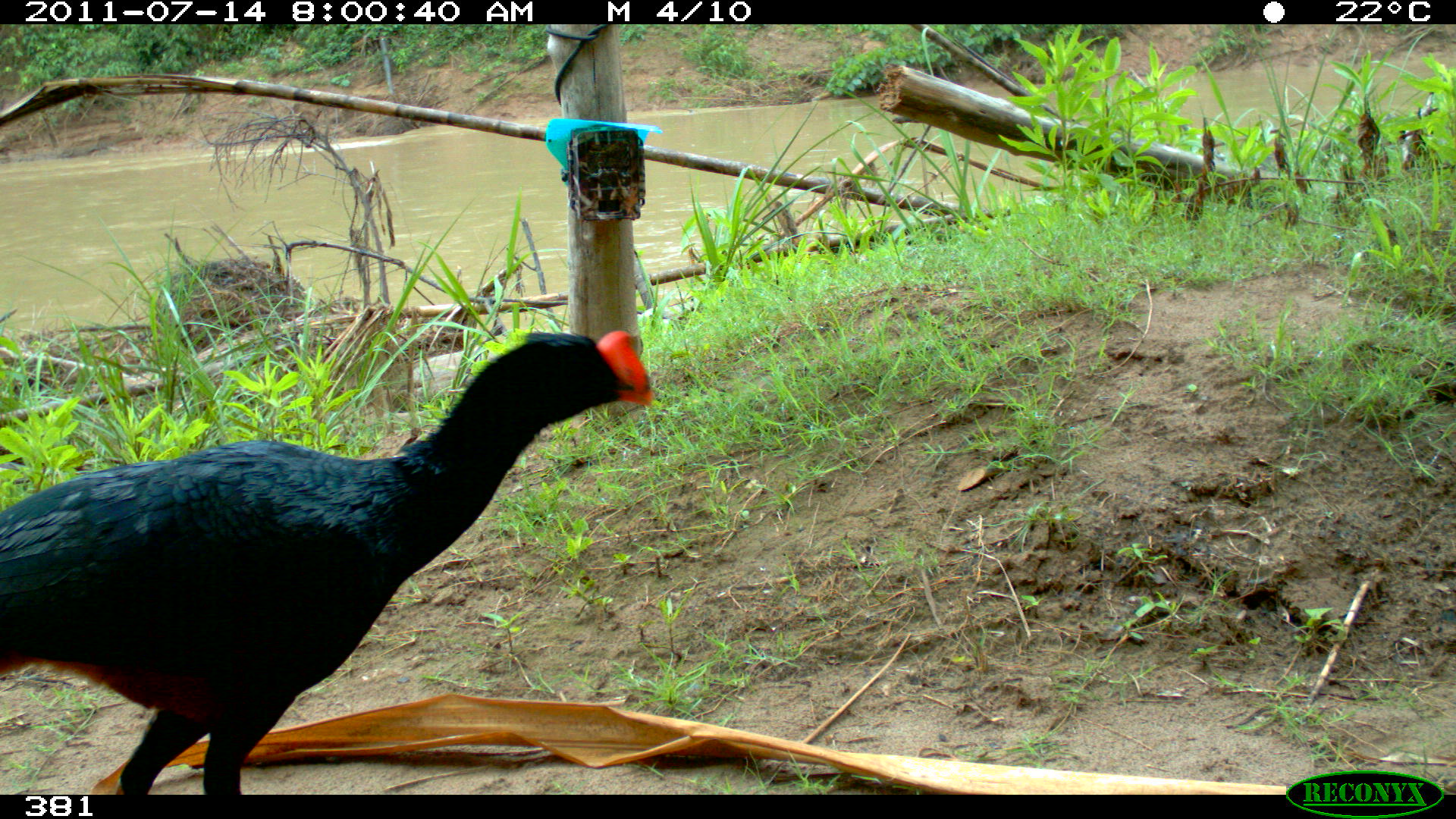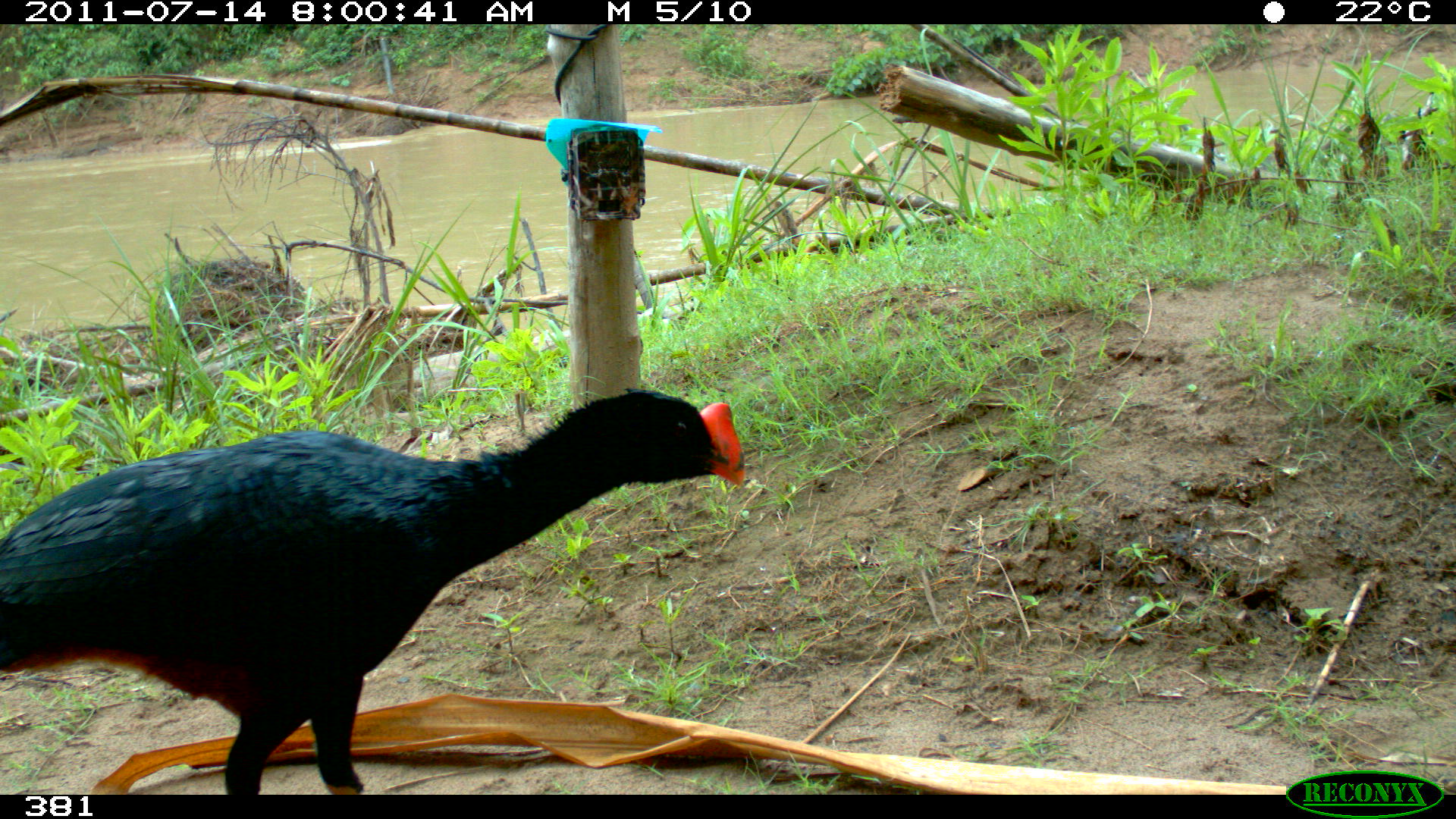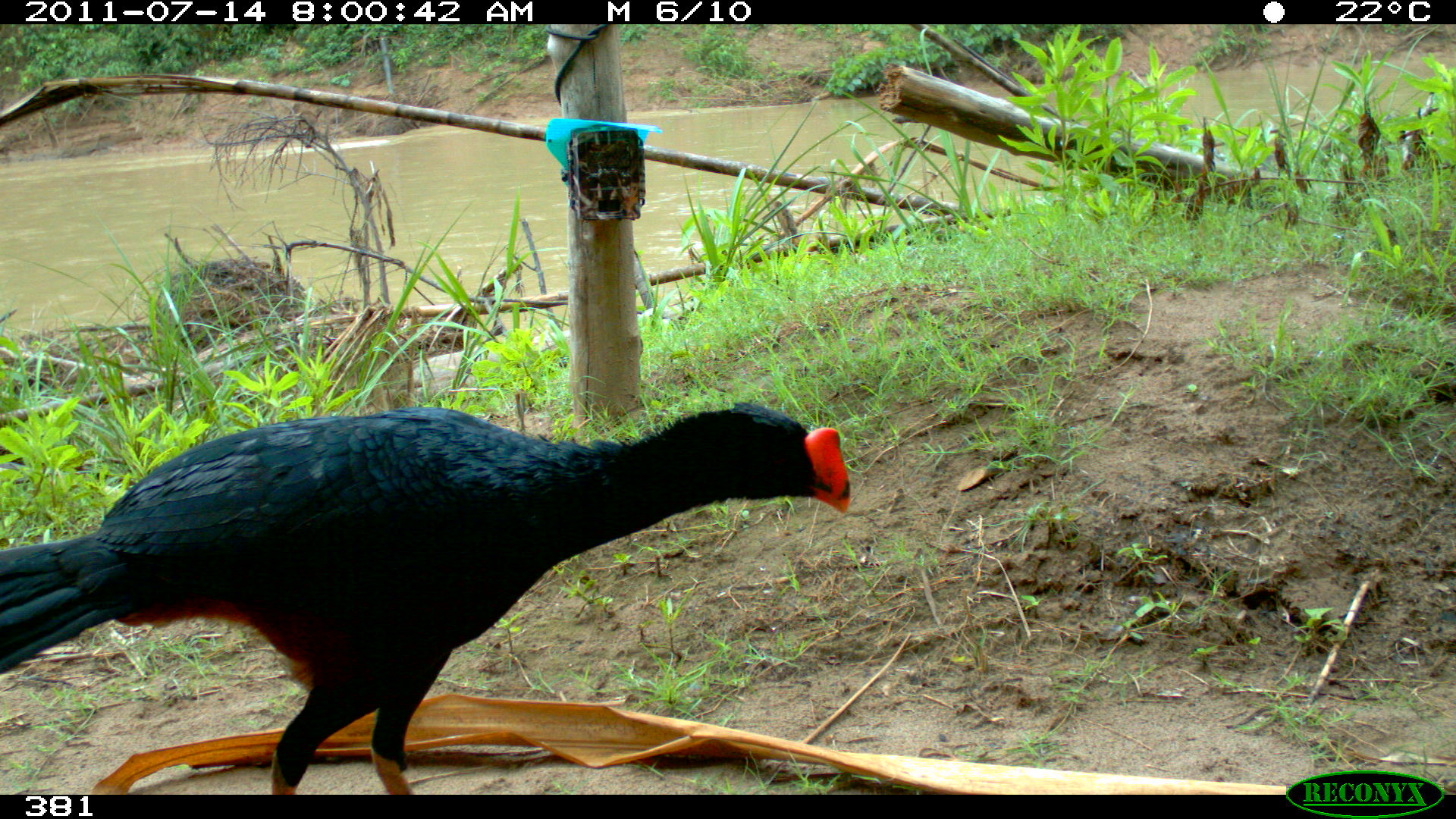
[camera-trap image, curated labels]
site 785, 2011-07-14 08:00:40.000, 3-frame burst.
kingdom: Animalia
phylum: Chordata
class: Aves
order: Galliformes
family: Cracidae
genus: Mitu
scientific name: Mitu tuberosum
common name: razor-billed curassow